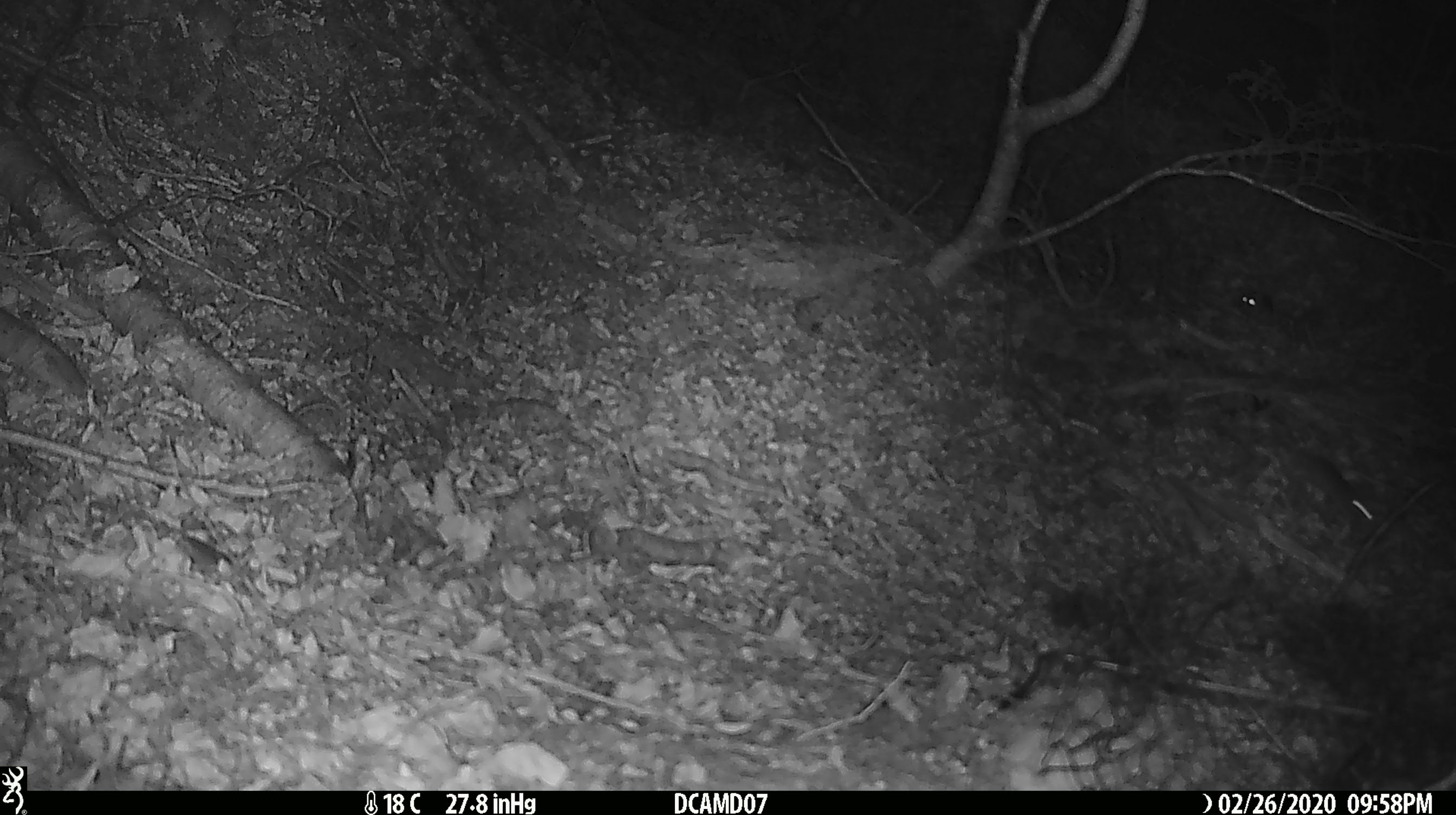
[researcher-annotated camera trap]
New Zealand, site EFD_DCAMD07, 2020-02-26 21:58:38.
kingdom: Animalia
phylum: Chordata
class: Mammalia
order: Rodentia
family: Muridae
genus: Mus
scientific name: Mus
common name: mouse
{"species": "mouse (Mus)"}